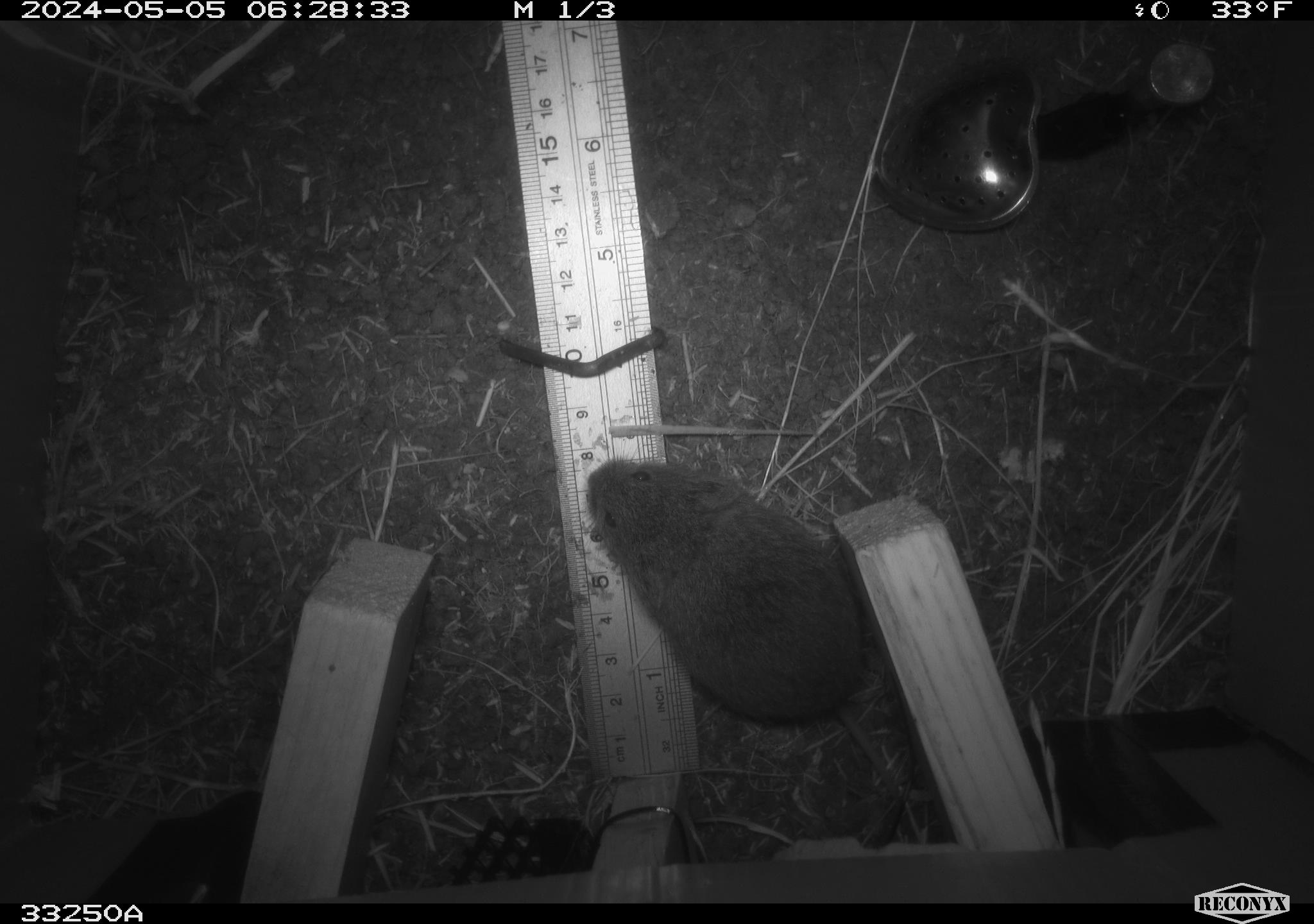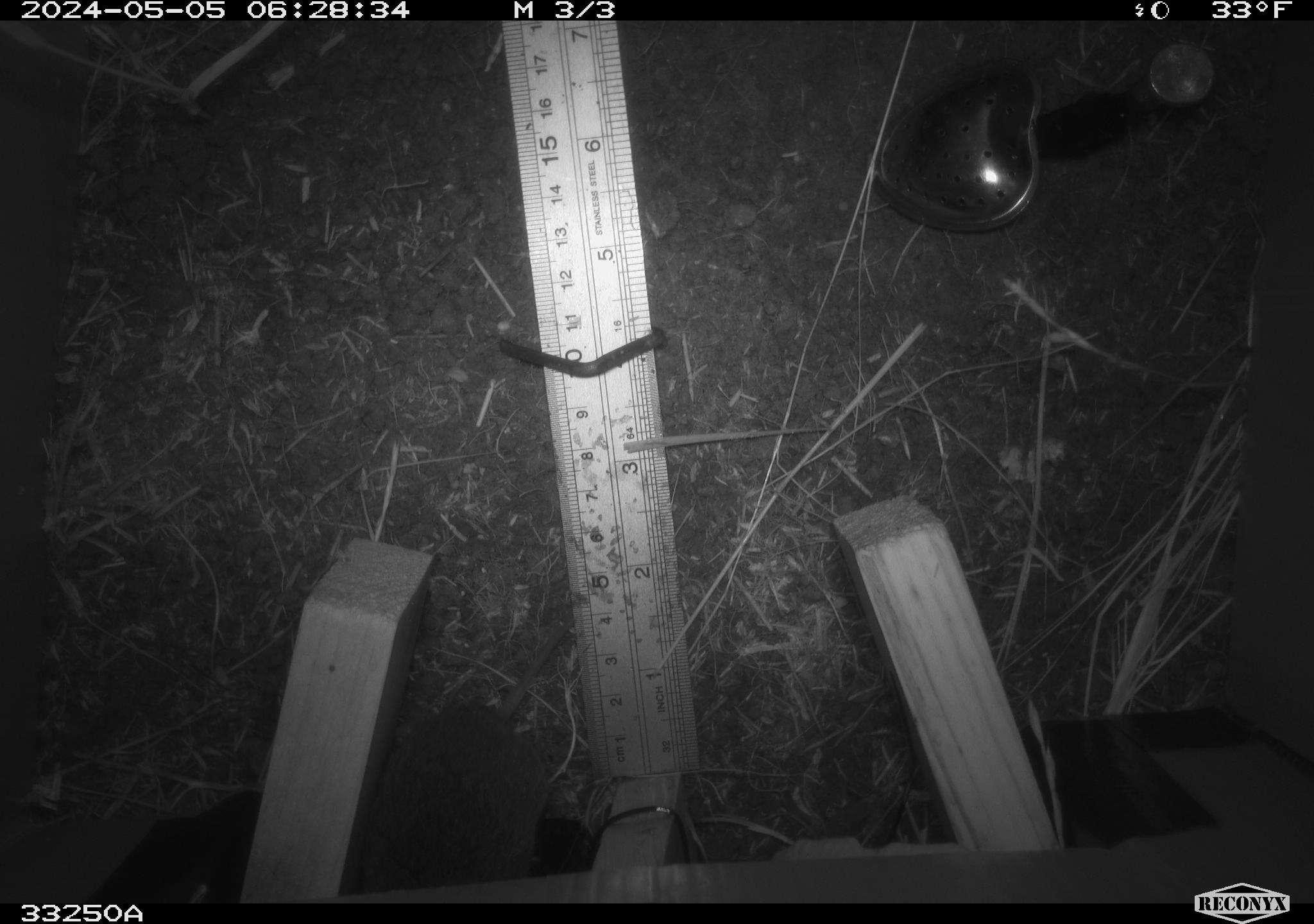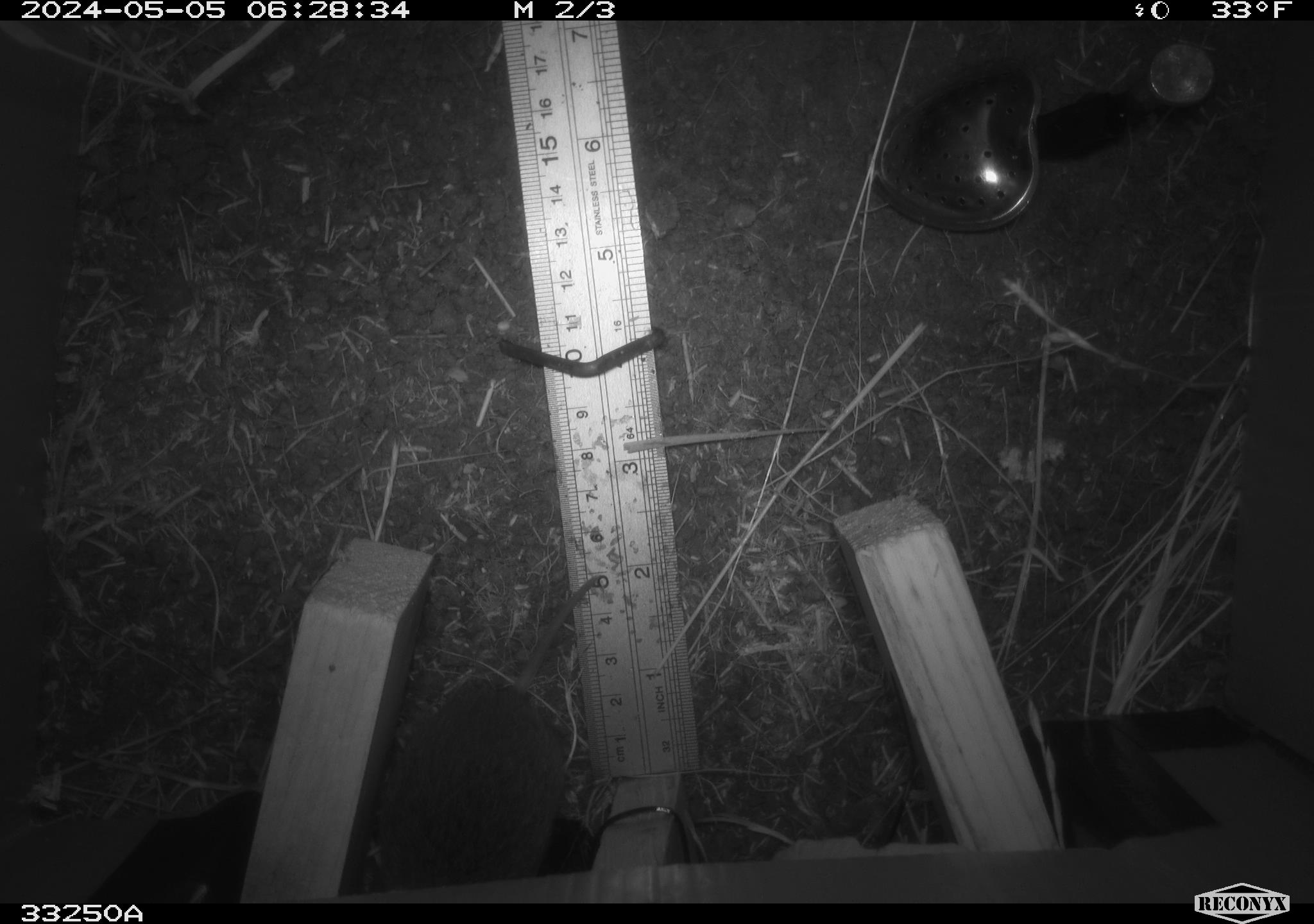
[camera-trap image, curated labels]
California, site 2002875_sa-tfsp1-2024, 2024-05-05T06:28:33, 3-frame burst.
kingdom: Animalia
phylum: Chordata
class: Mammalia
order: Rodentia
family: Cricetidae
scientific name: Arvicolinae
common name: voles, lemmings, and muskrats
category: arvicolinae subfamily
Arvicolinae subfamily (voles, lemmings, and muskrats) (Arvicolinae).